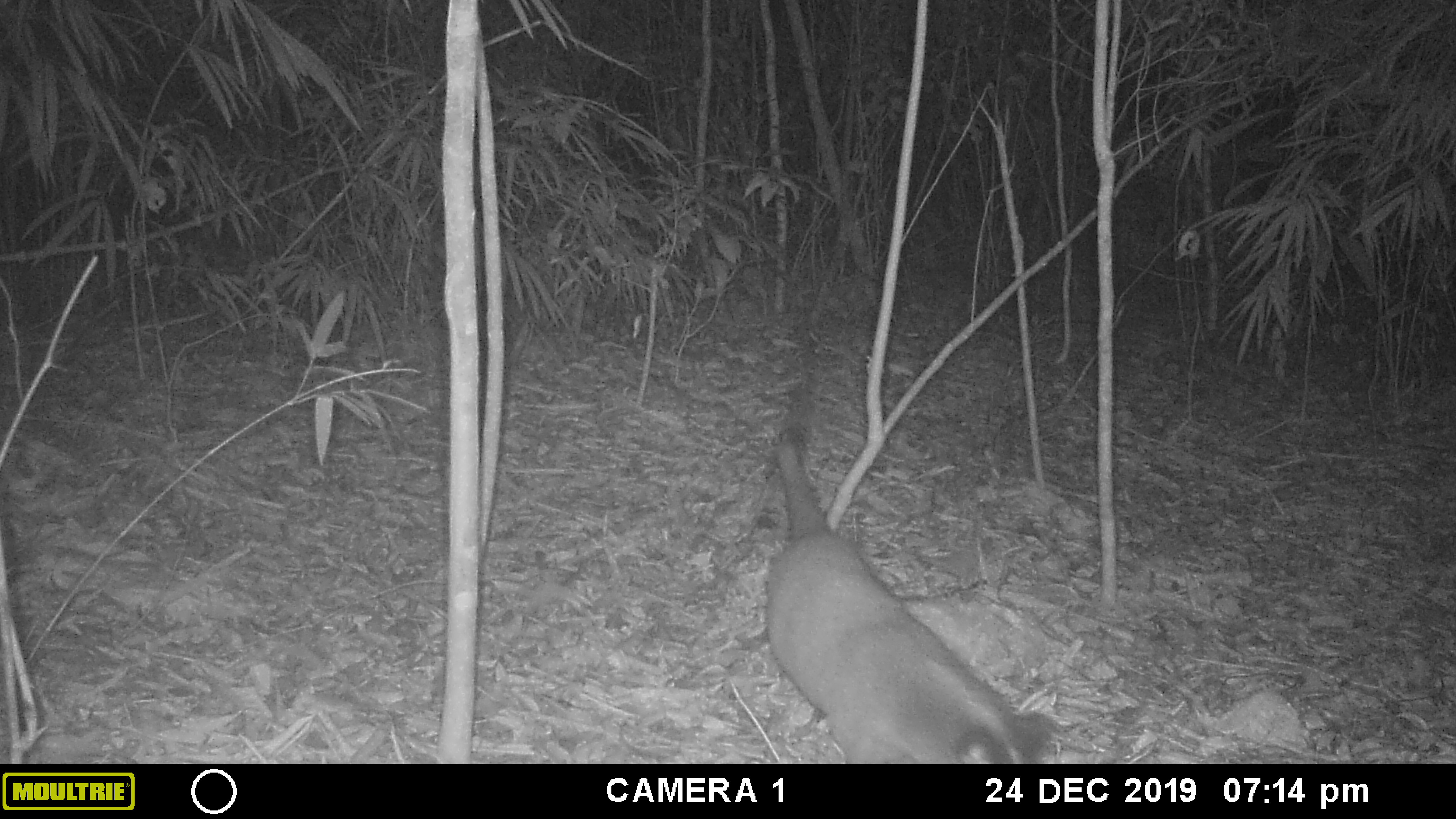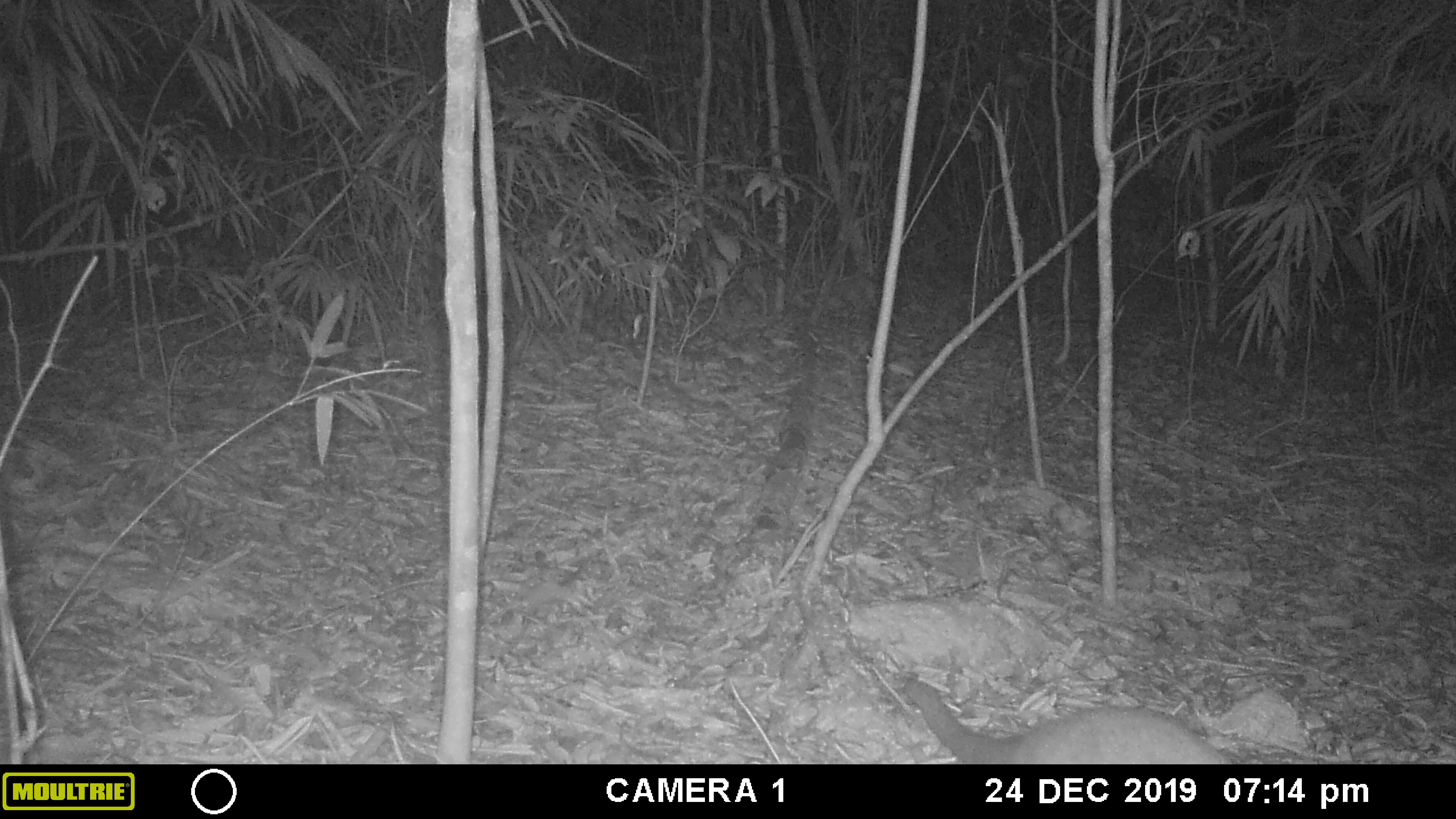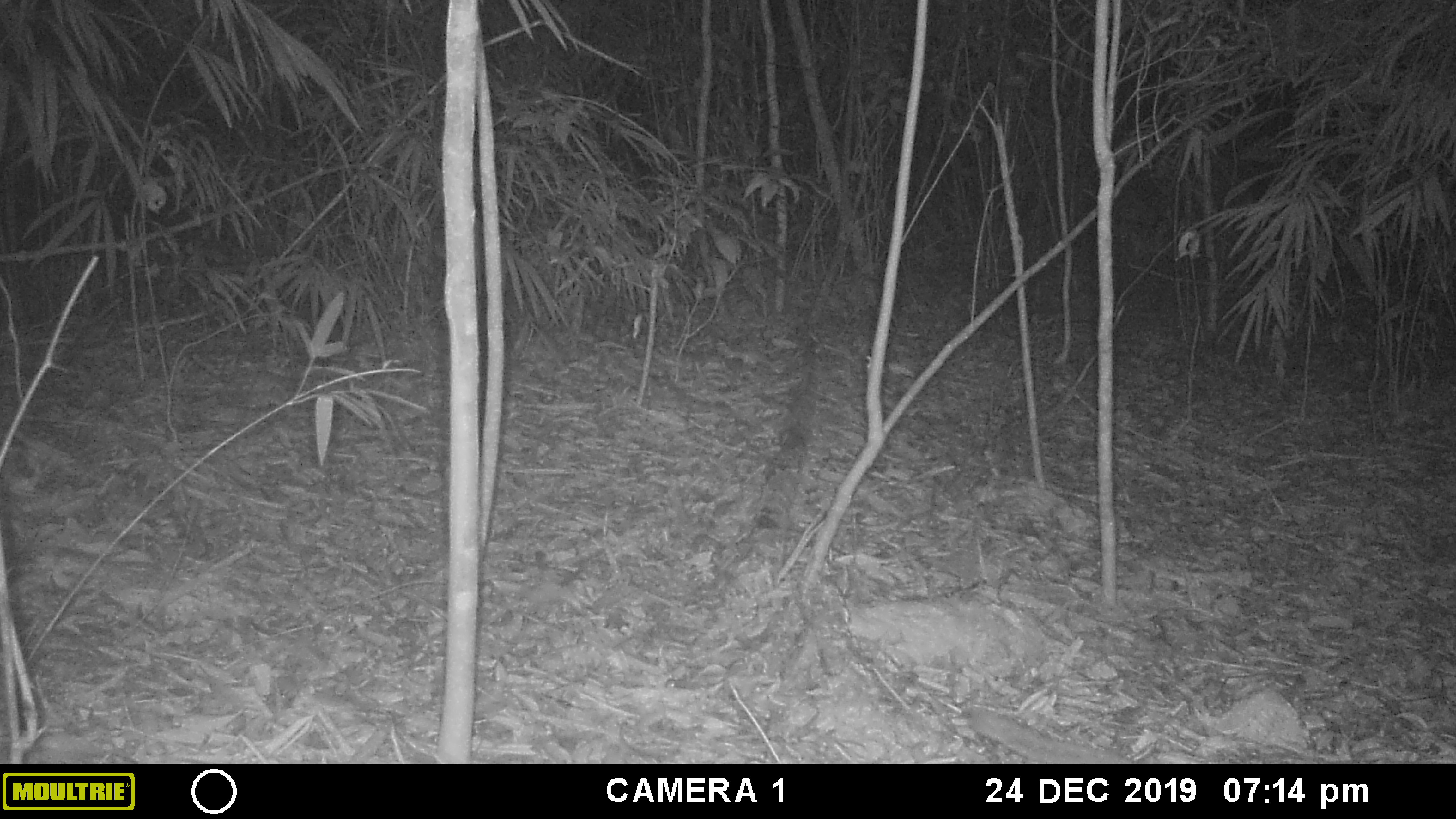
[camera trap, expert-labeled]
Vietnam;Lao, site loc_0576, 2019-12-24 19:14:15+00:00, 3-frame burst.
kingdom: Animalia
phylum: Chordata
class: Mammalia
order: Carnivora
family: Viverridae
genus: Paguma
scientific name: Paguma larvata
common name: masked palm civet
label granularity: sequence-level